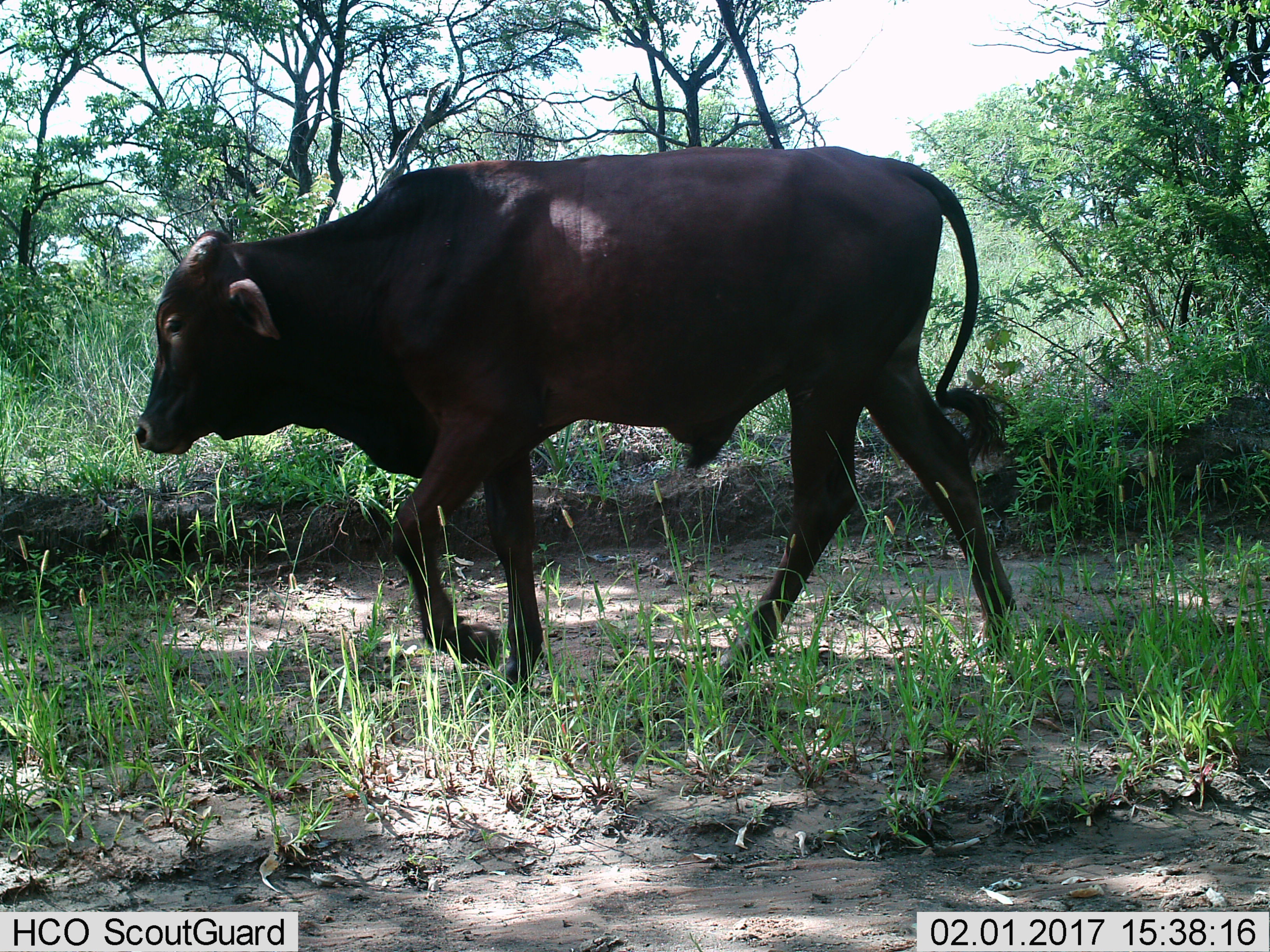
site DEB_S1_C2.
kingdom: Animalia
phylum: Chordata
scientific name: Vertebrata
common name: domestic animal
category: domesticanimal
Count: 1.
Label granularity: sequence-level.